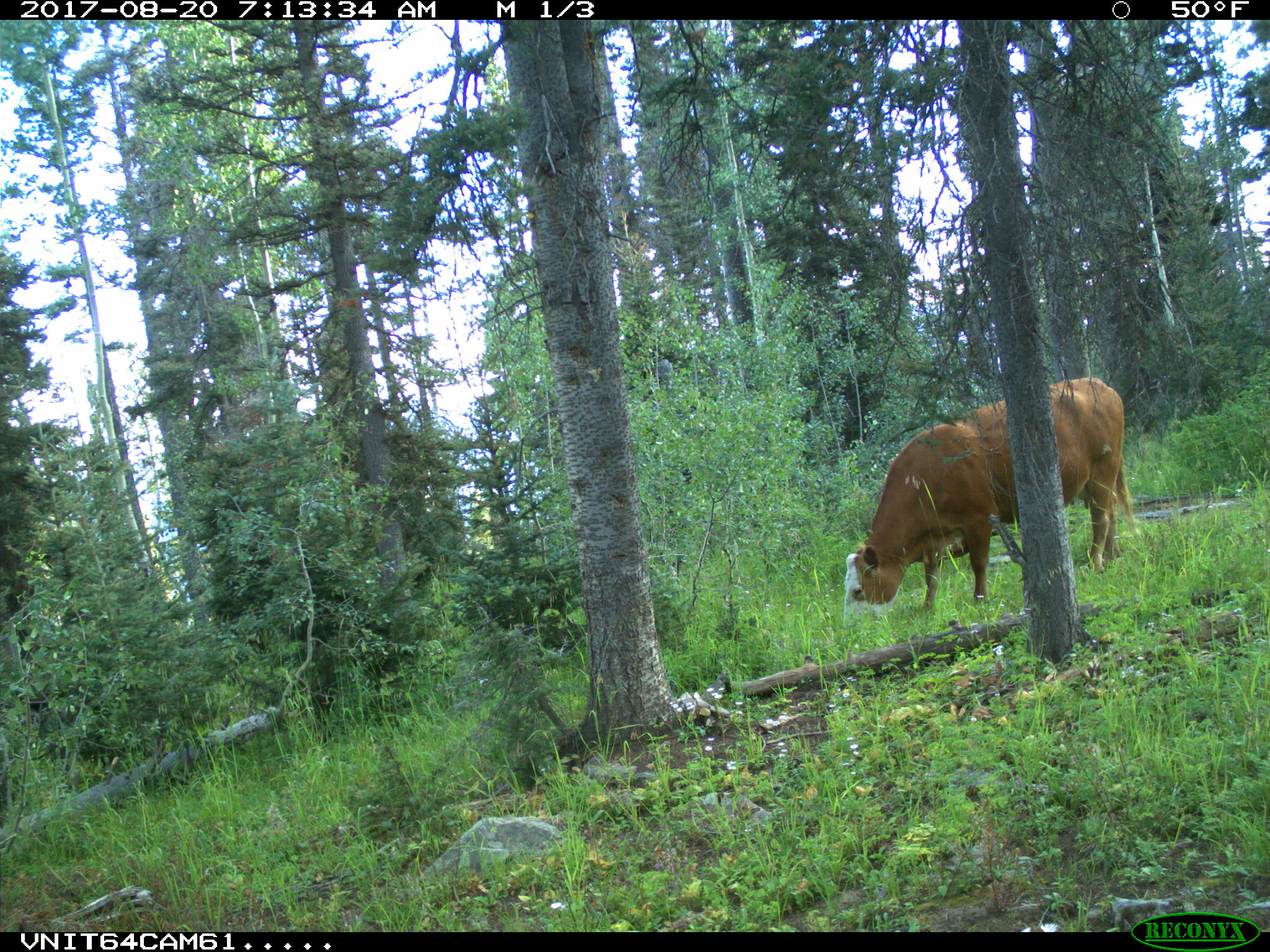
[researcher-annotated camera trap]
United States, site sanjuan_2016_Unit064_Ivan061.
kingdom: Animalia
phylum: Chordata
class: Mammalia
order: Artiodactyla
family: Bovidae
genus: Bos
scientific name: Bos taurus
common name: domestic cow